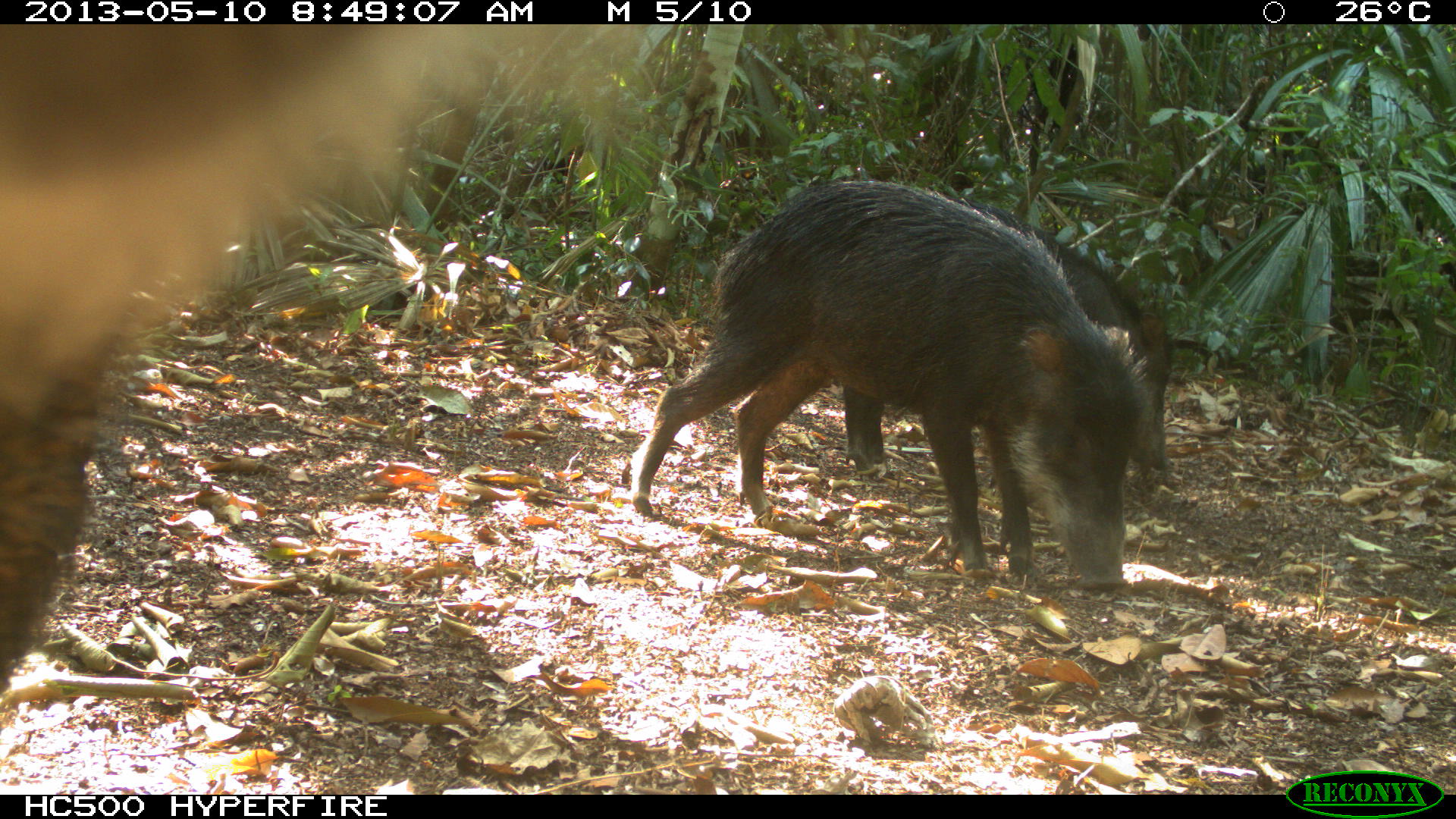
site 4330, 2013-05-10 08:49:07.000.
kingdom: Animalia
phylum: Chordata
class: Mammalia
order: Artiodactyla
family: Tayassuidae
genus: Tayassu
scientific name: Tayassu pecari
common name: white-lipped peccary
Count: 4.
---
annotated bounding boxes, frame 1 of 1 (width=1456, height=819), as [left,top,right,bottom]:
tayassu pecari: [0,24,564,791]; [629,181,1147,590]; [840,176,1177,484]